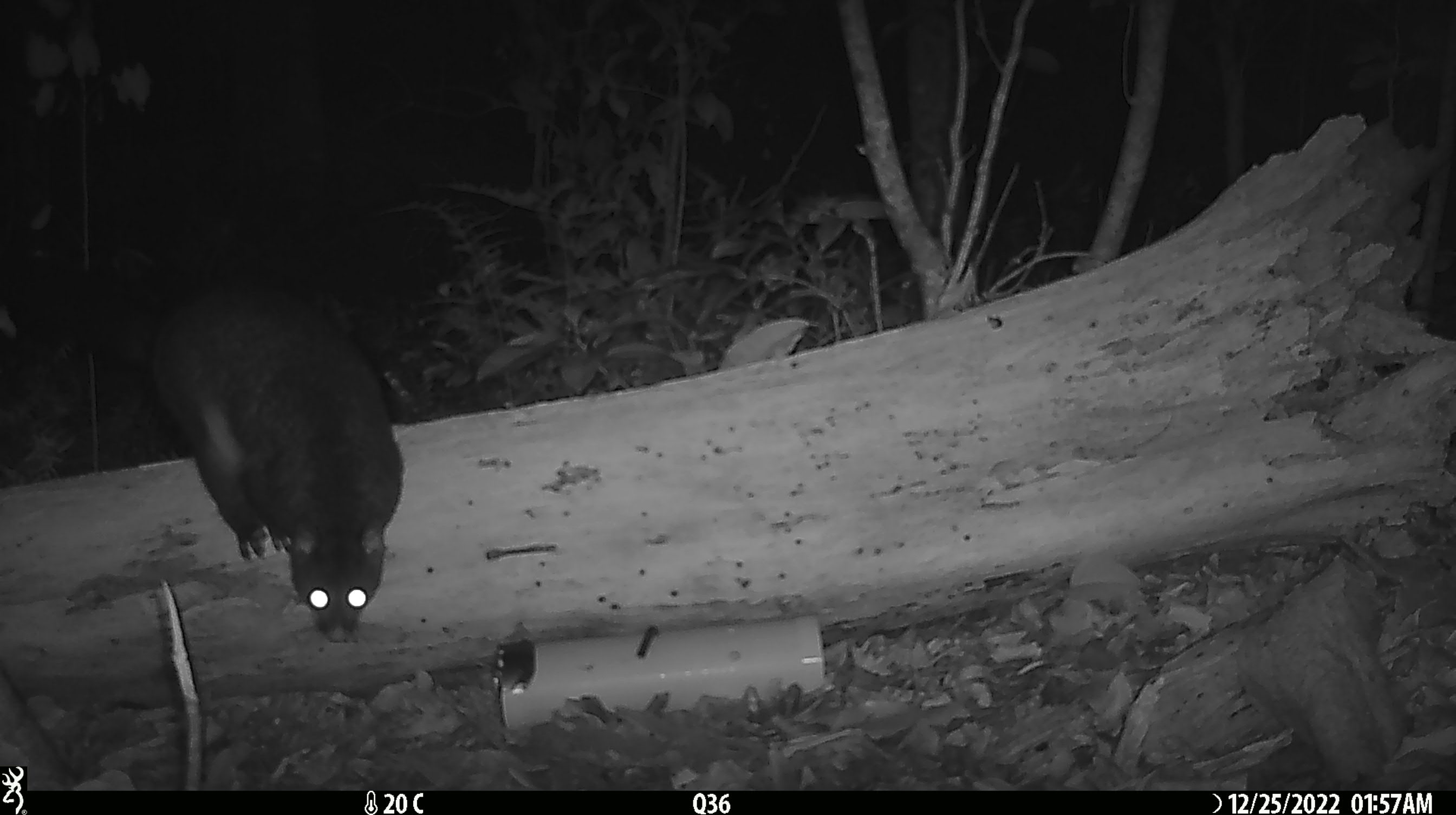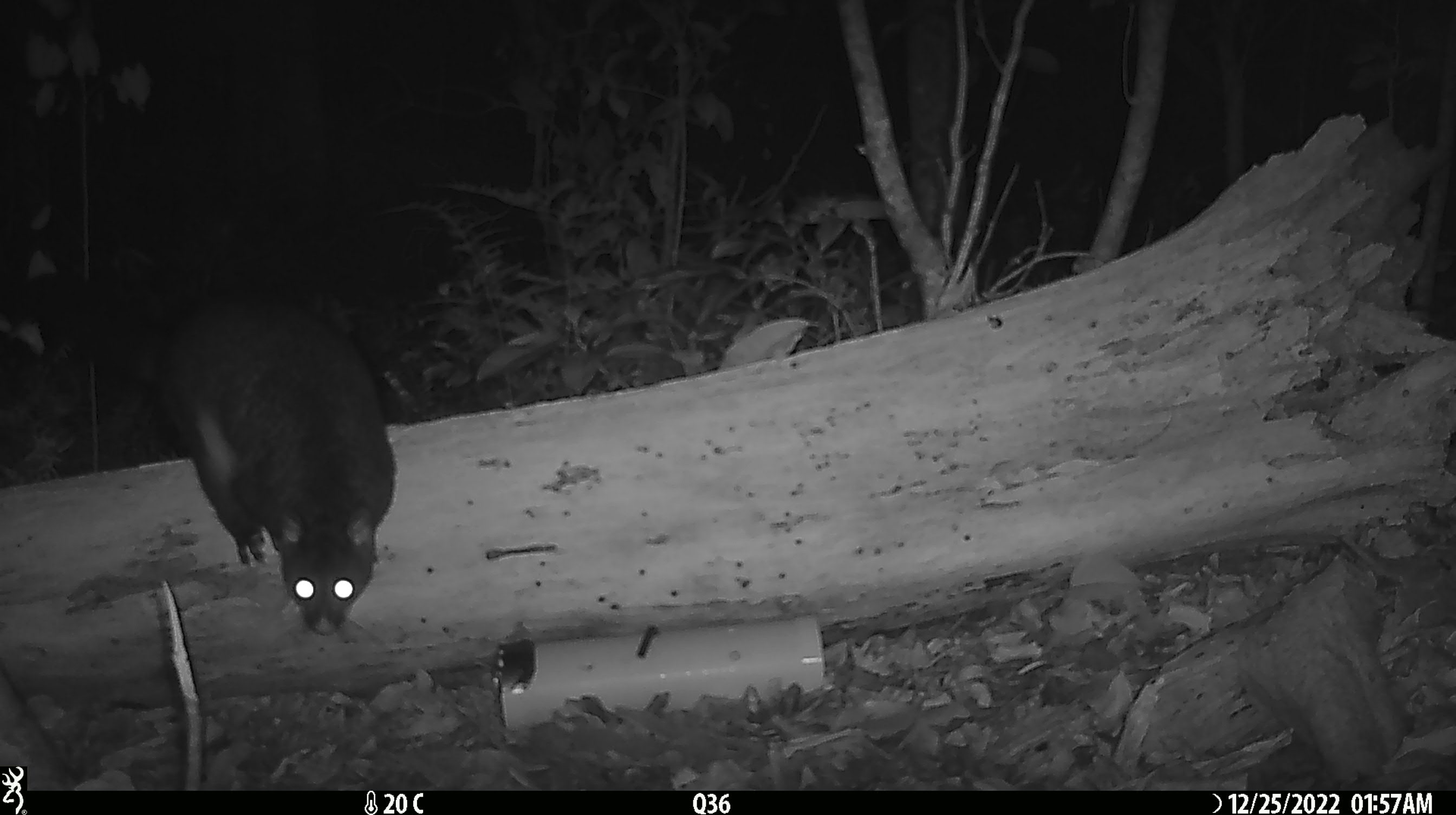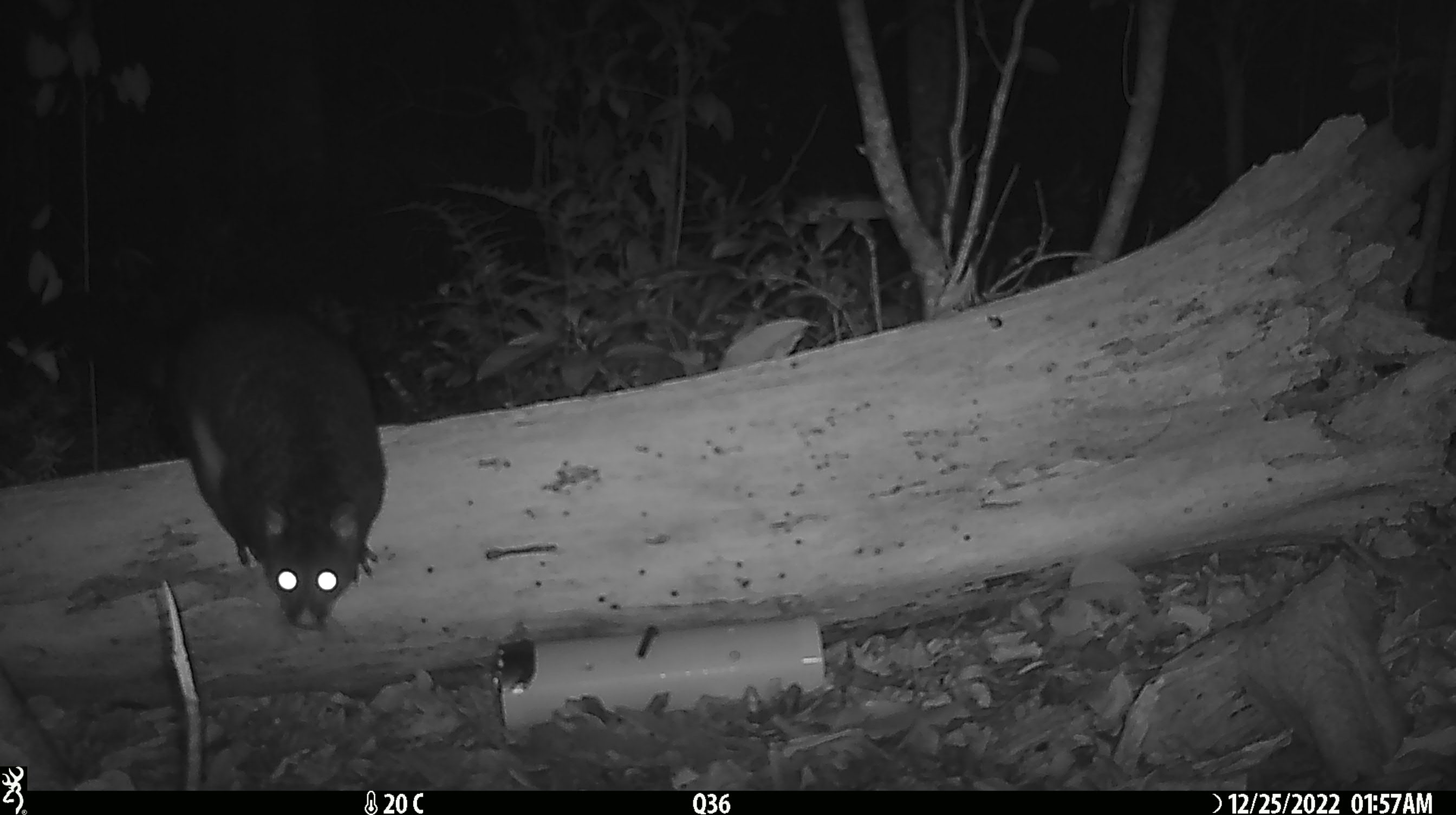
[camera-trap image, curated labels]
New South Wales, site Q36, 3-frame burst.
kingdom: Animalia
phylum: Chordata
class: Mammalia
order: Diprotodontia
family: Phalangeridae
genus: Trichosurus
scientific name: Trichosurus vulpecula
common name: common brushtail possum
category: possum